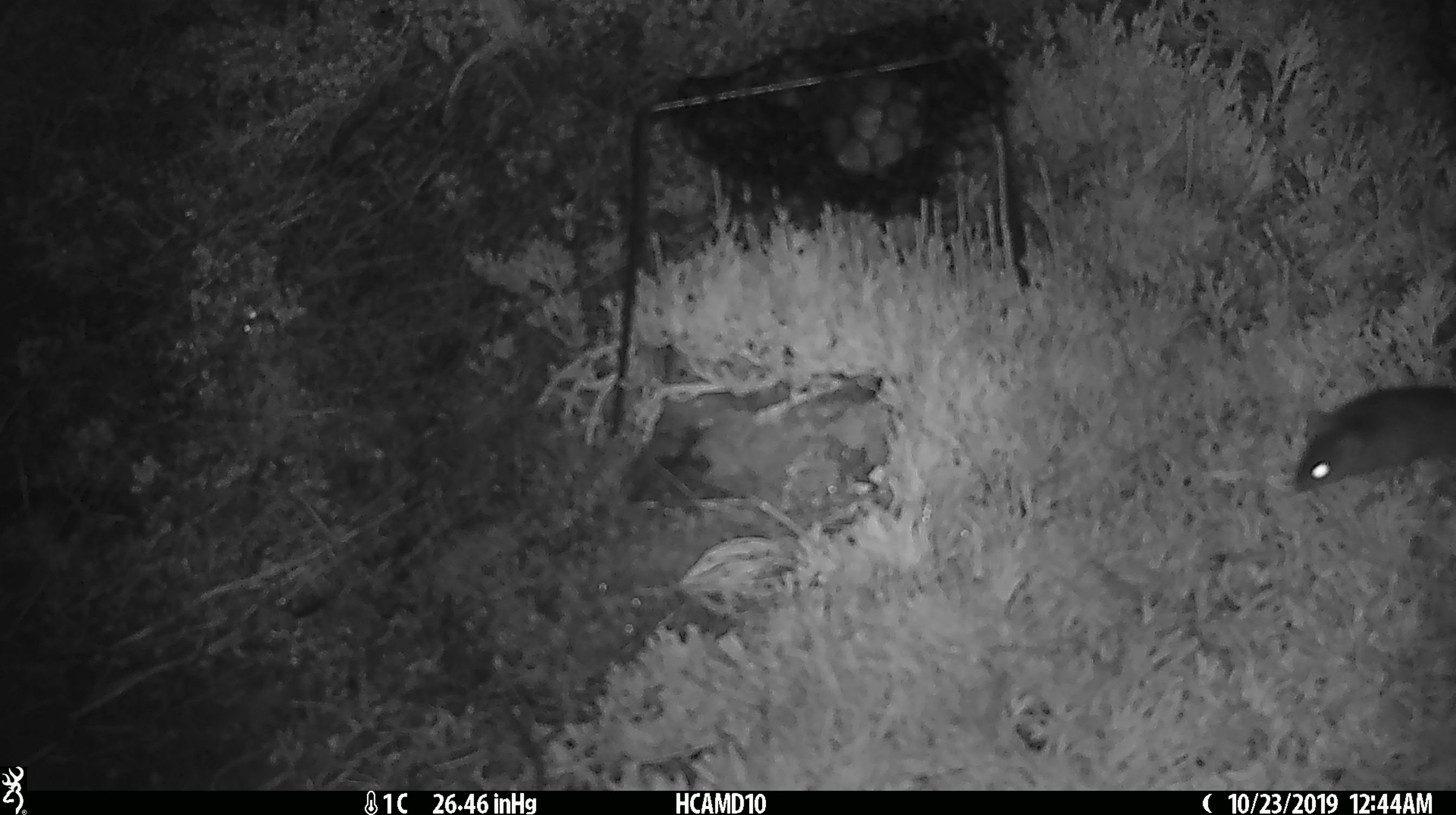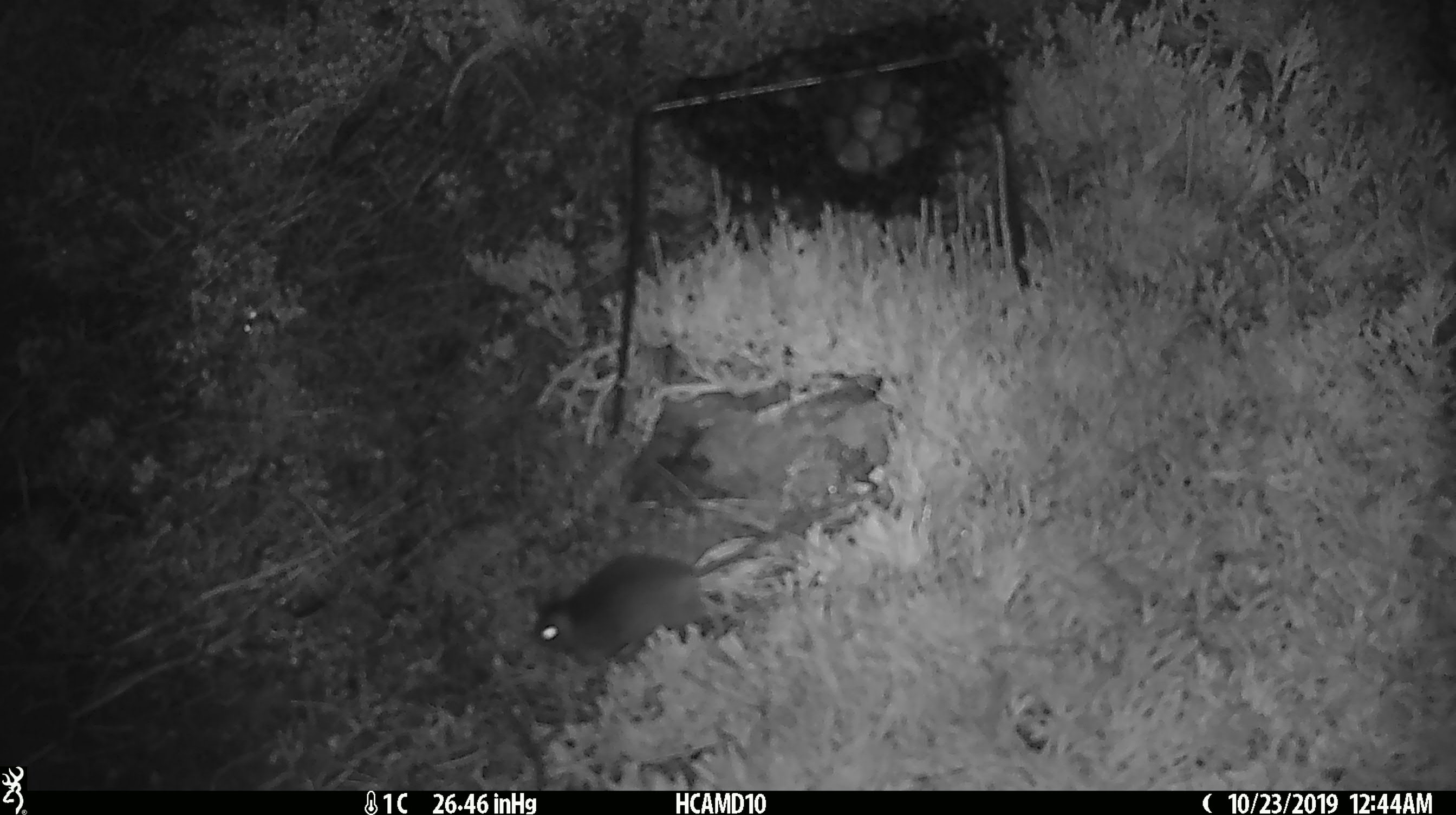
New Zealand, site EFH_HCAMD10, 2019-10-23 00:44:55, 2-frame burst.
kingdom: Animalia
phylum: Chordata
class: Mammalia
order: Rodentia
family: Muridae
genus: Mus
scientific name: Mus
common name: mouse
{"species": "mouse (Mus)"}